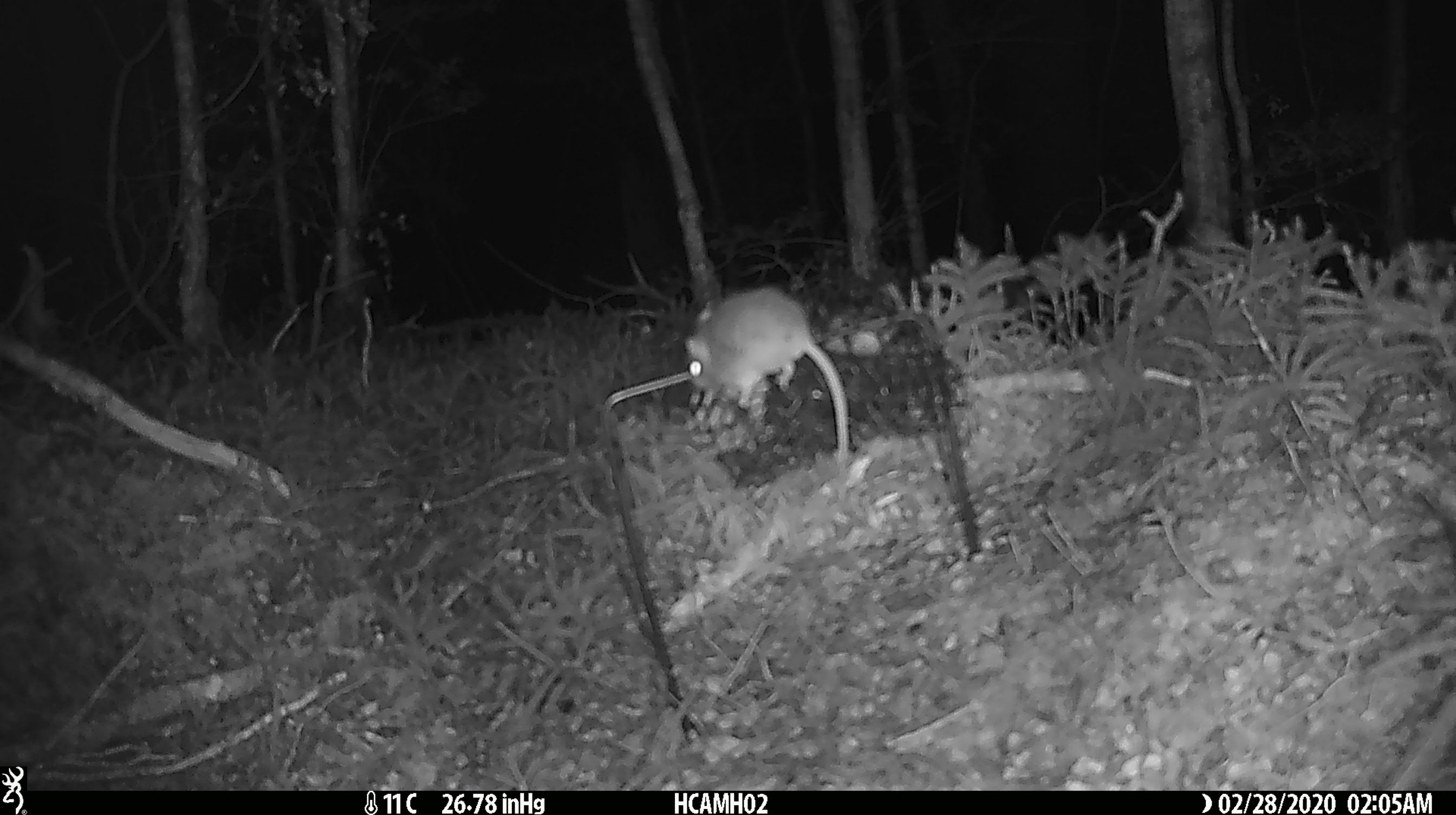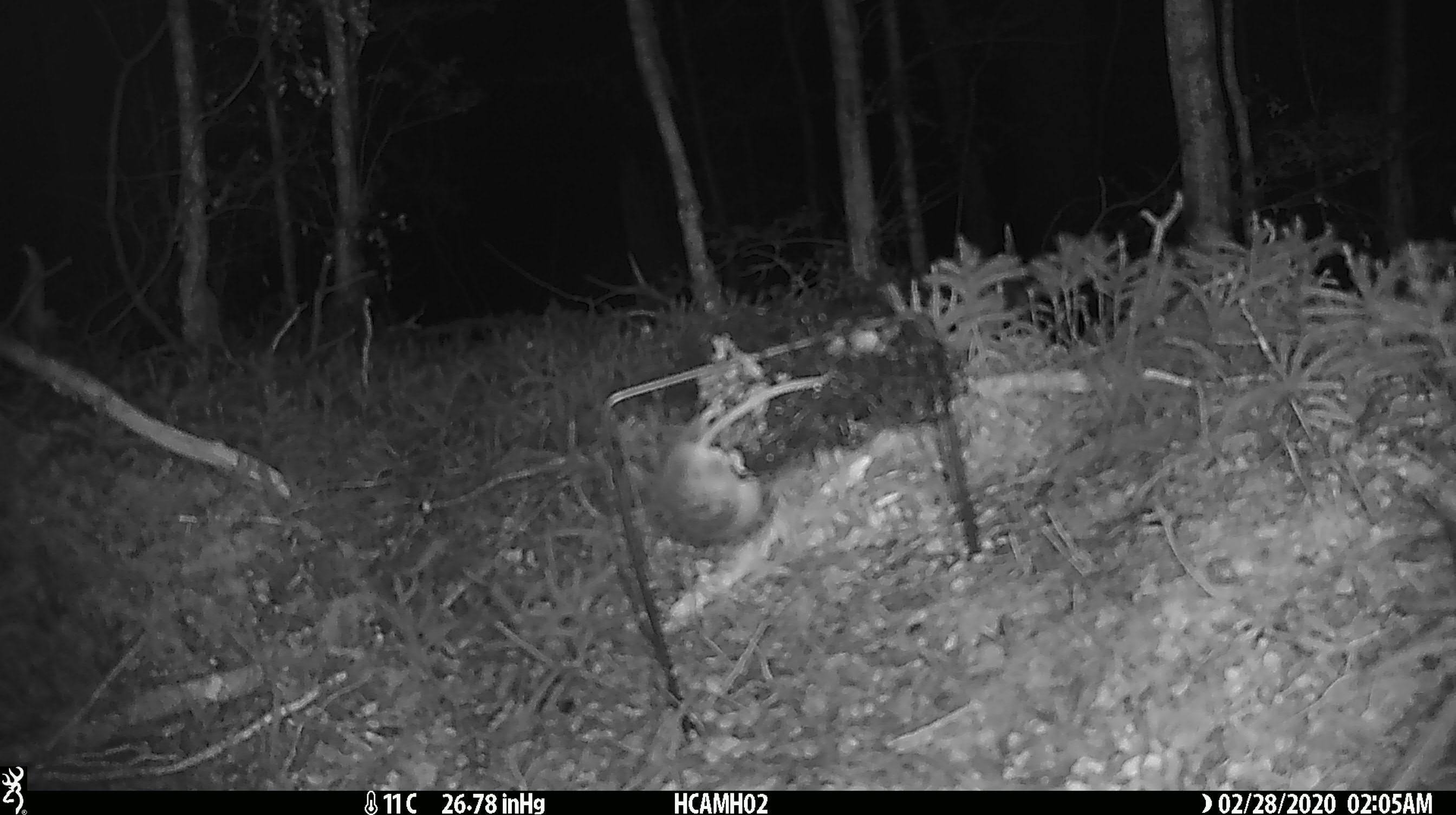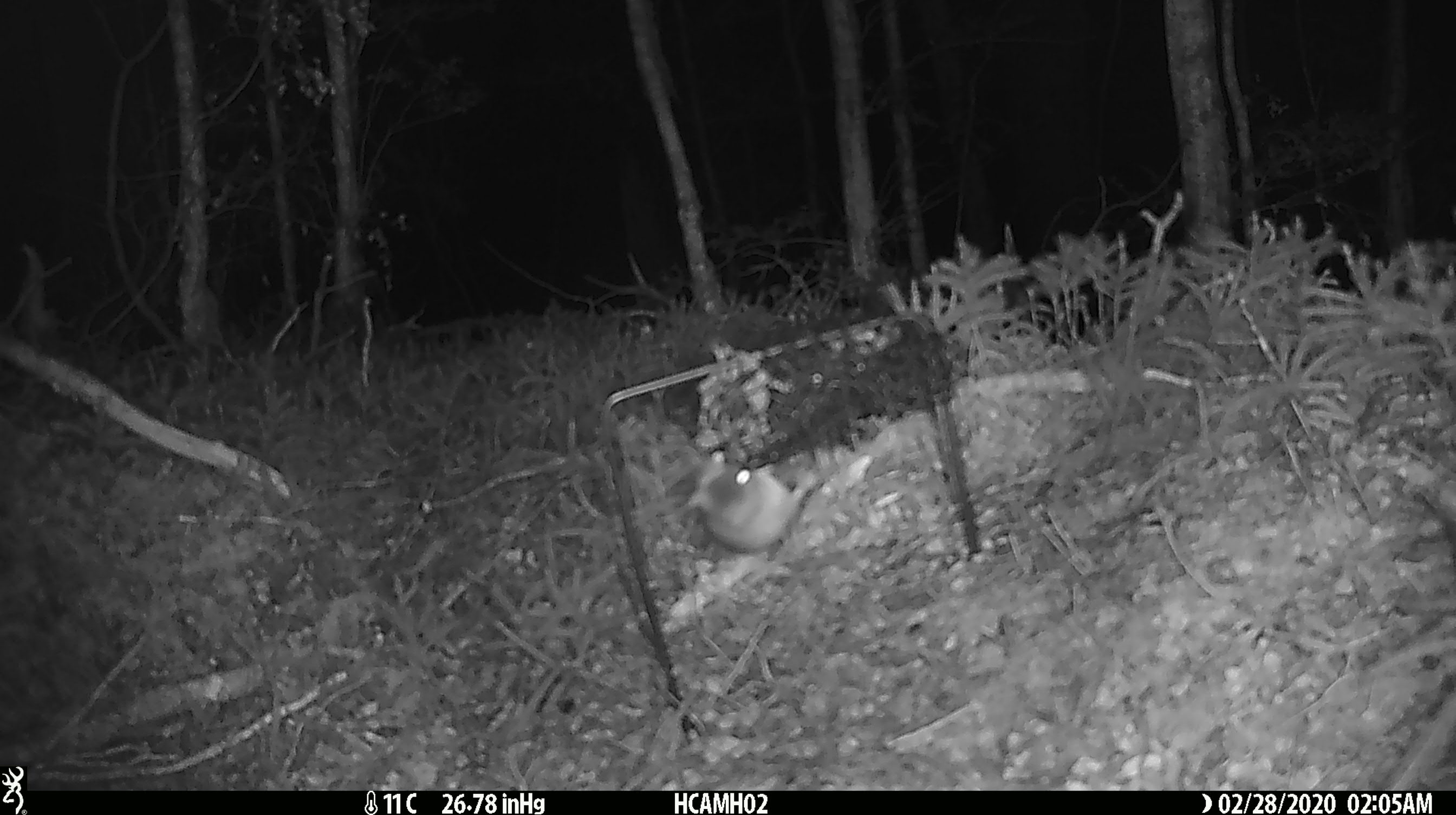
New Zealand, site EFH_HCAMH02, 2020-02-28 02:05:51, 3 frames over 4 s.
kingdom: Animalia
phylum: Chordata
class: Mammalia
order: Rodentia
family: Muridae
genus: Mus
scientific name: Mus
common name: mouse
Mouse (Mus).